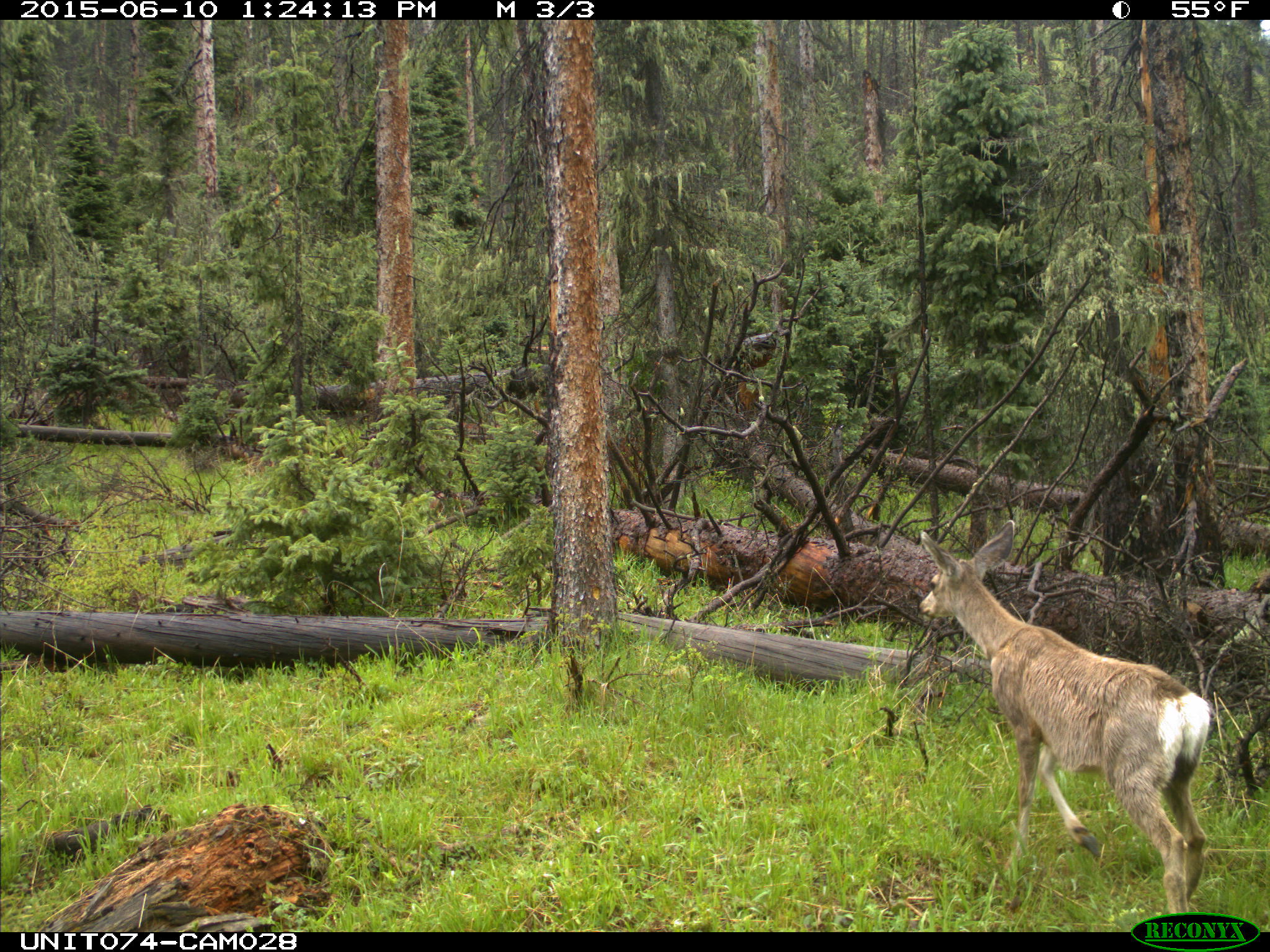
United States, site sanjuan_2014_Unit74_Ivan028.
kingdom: Animalia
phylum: Chordata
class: Mammalia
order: Artiodactyla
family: Cervidae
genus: Odocoileus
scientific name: Odocoileus hemionus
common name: mule deer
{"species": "Odocoileus hemionus (mule deer)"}